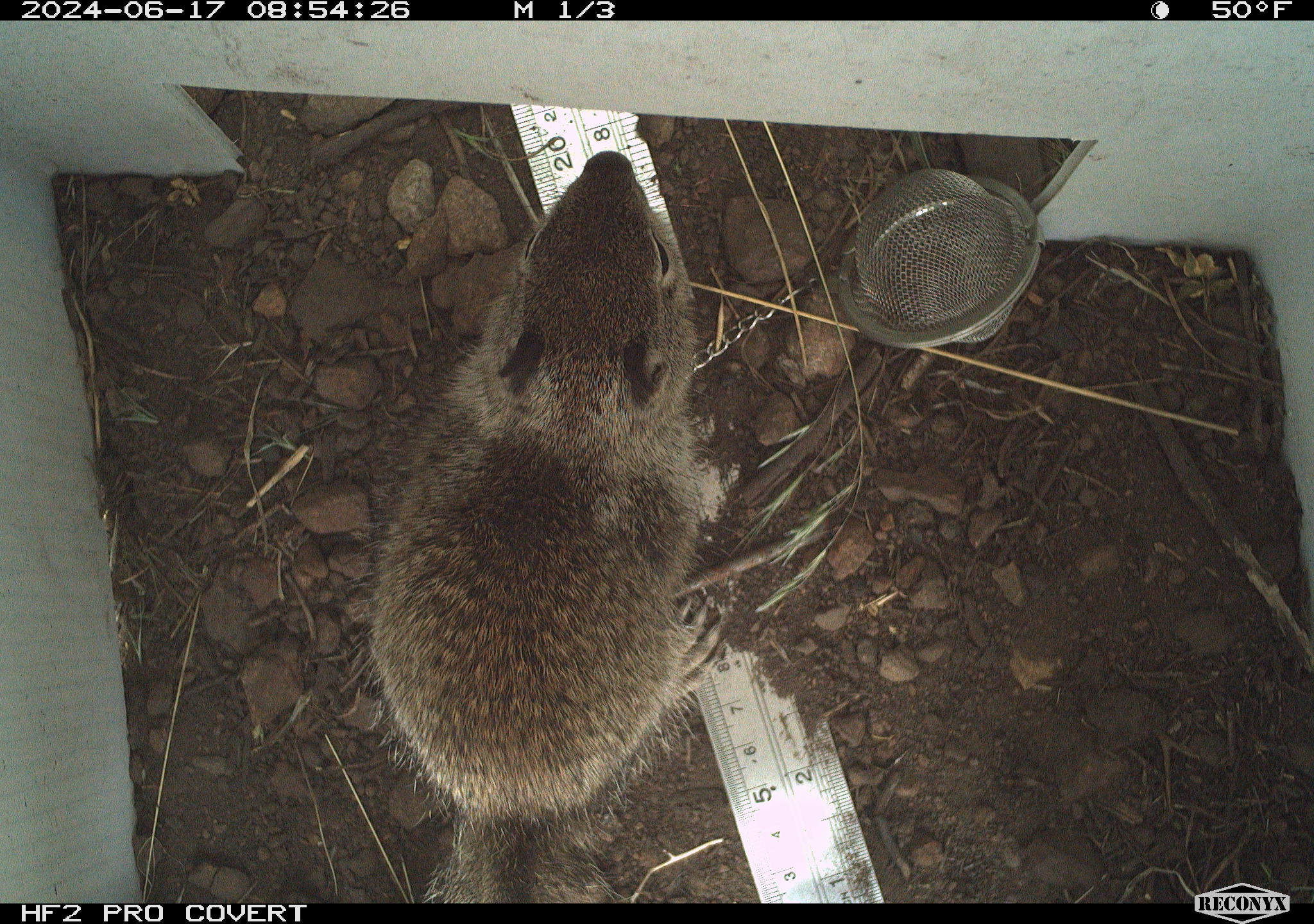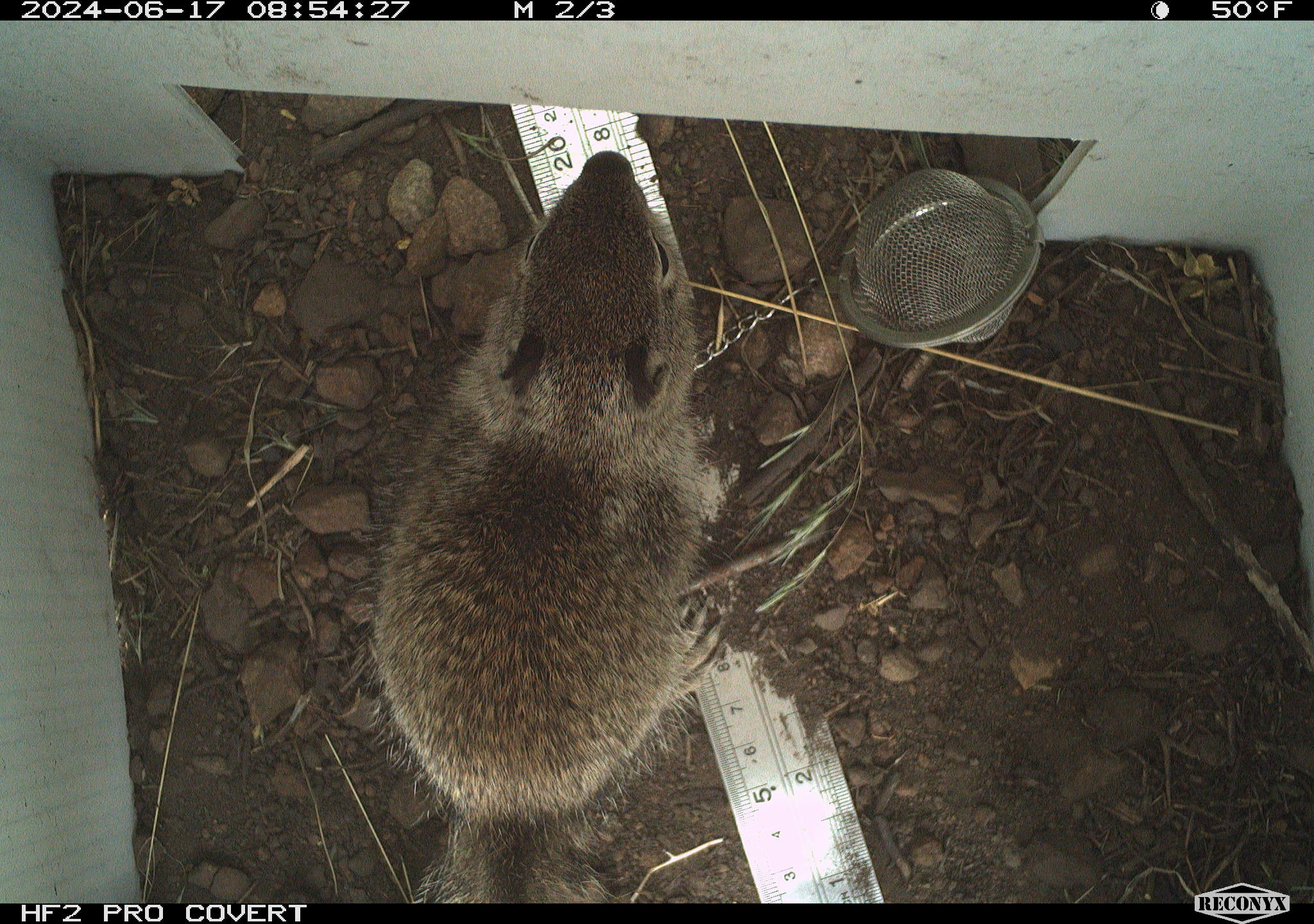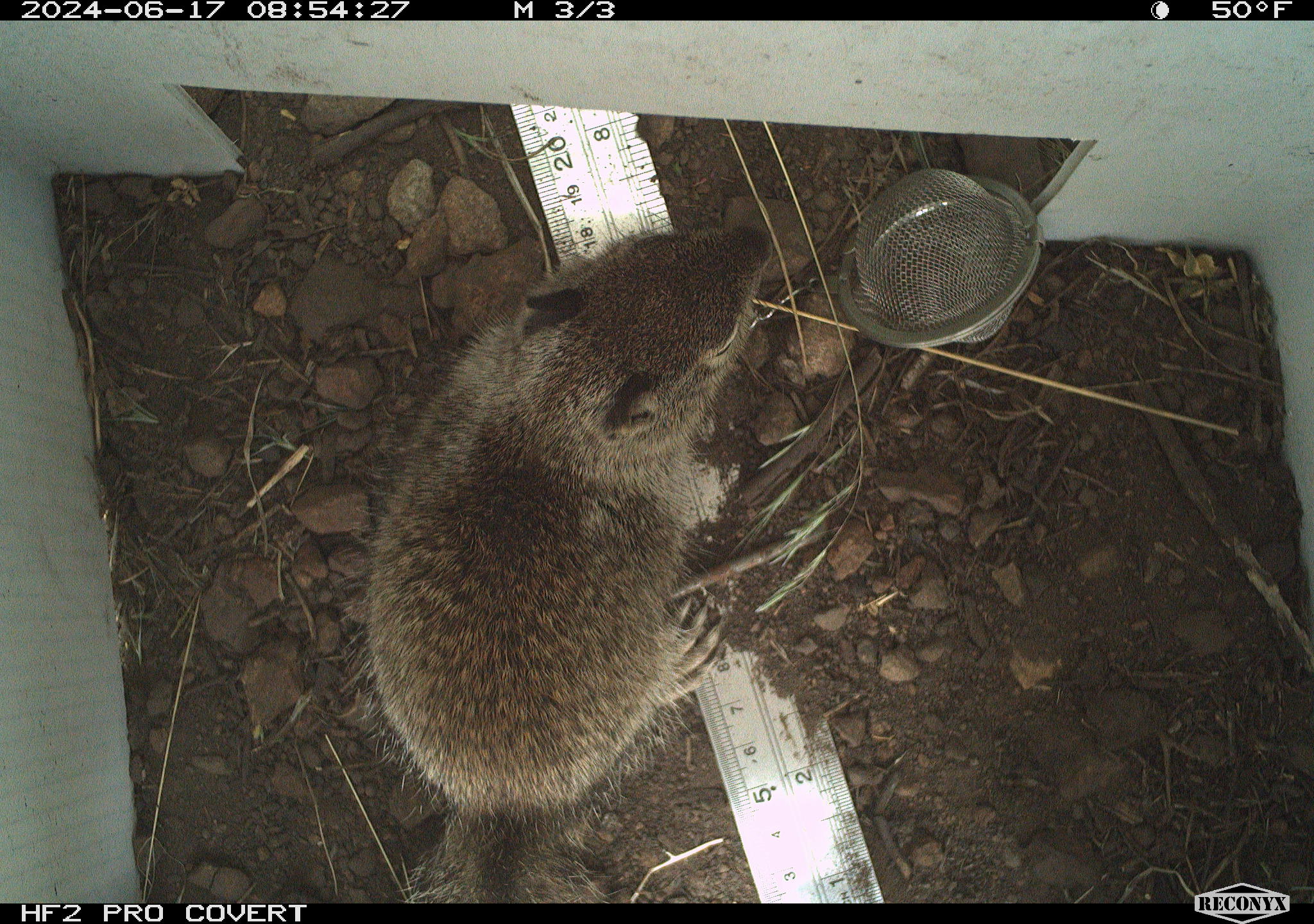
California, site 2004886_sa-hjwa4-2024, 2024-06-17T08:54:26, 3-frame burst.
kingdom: Animalia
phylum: Chordata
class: Mammalia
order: Rodentia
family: Sciuridae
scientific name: Sciuridae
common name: squirrels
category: sciuridae family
Sciuridae family (squirrels) (Sciuridae).